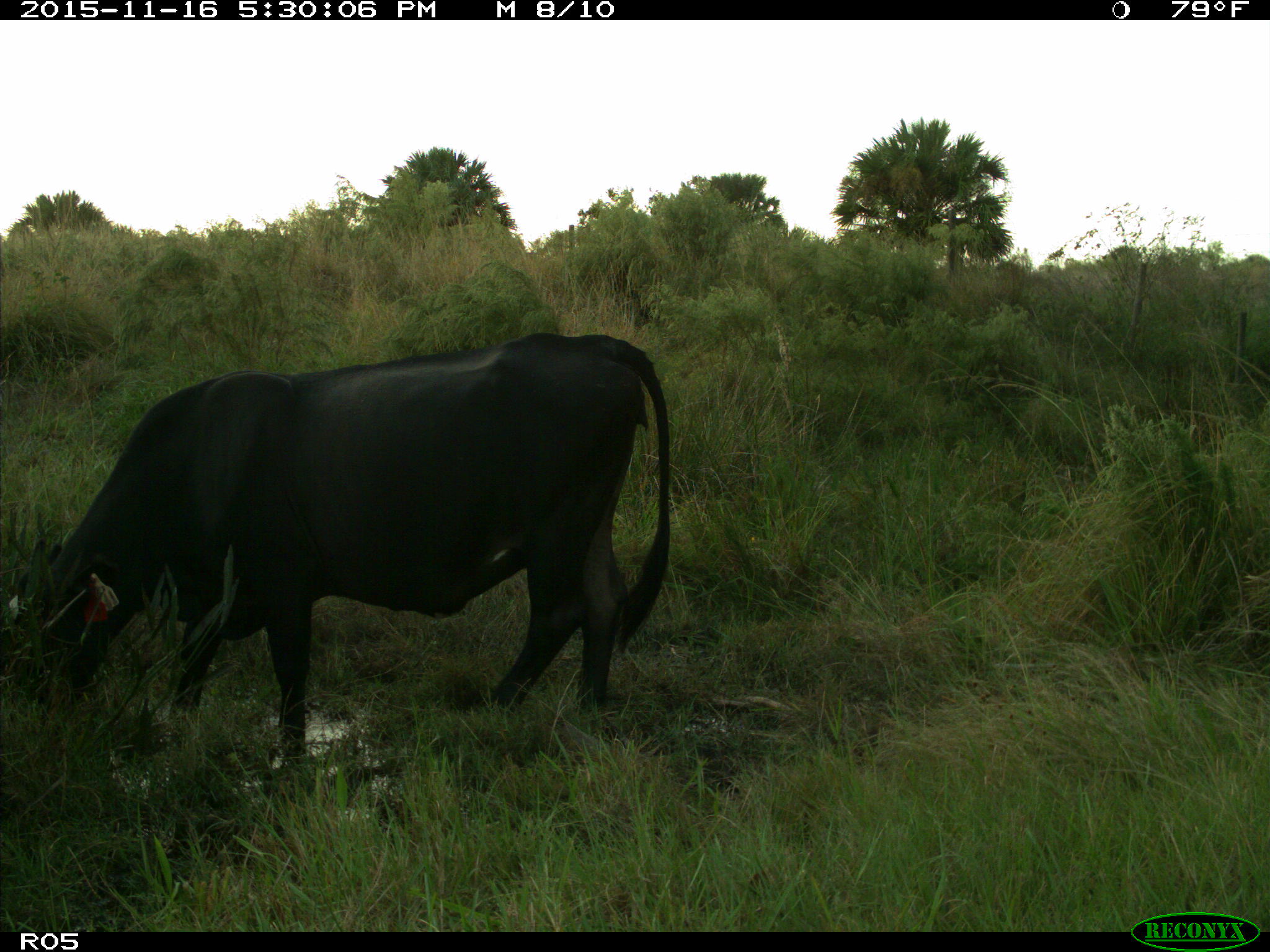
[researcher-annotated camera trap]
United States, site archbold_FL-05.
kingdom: Animalia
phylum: Chordata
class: Mammalia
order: Artiodactyla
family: Bovidae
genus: Bos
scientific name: Bos taurus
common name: domestic cow